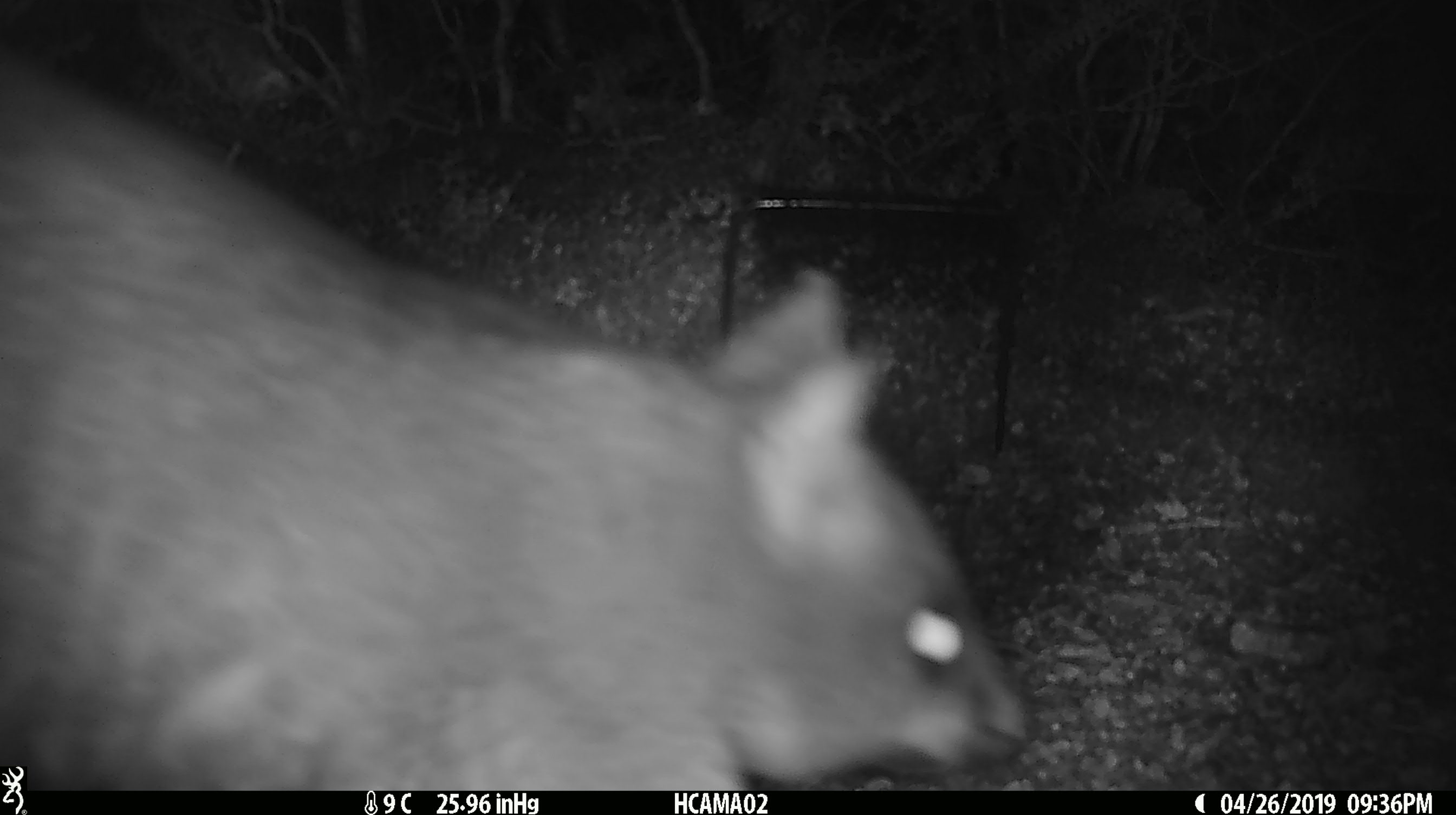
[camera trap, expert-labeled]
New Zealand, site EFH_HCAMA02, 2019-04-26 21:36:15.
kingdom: Animalia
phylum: Chordata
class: Mammalia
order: Diprotodontia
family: Phalangeridae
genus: Trichosurus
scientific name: Trichosurus vulpecula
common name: common brushtail possum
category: possum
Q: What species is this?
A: Possum (common brushtail possum) (Trichosurus vulpecula).